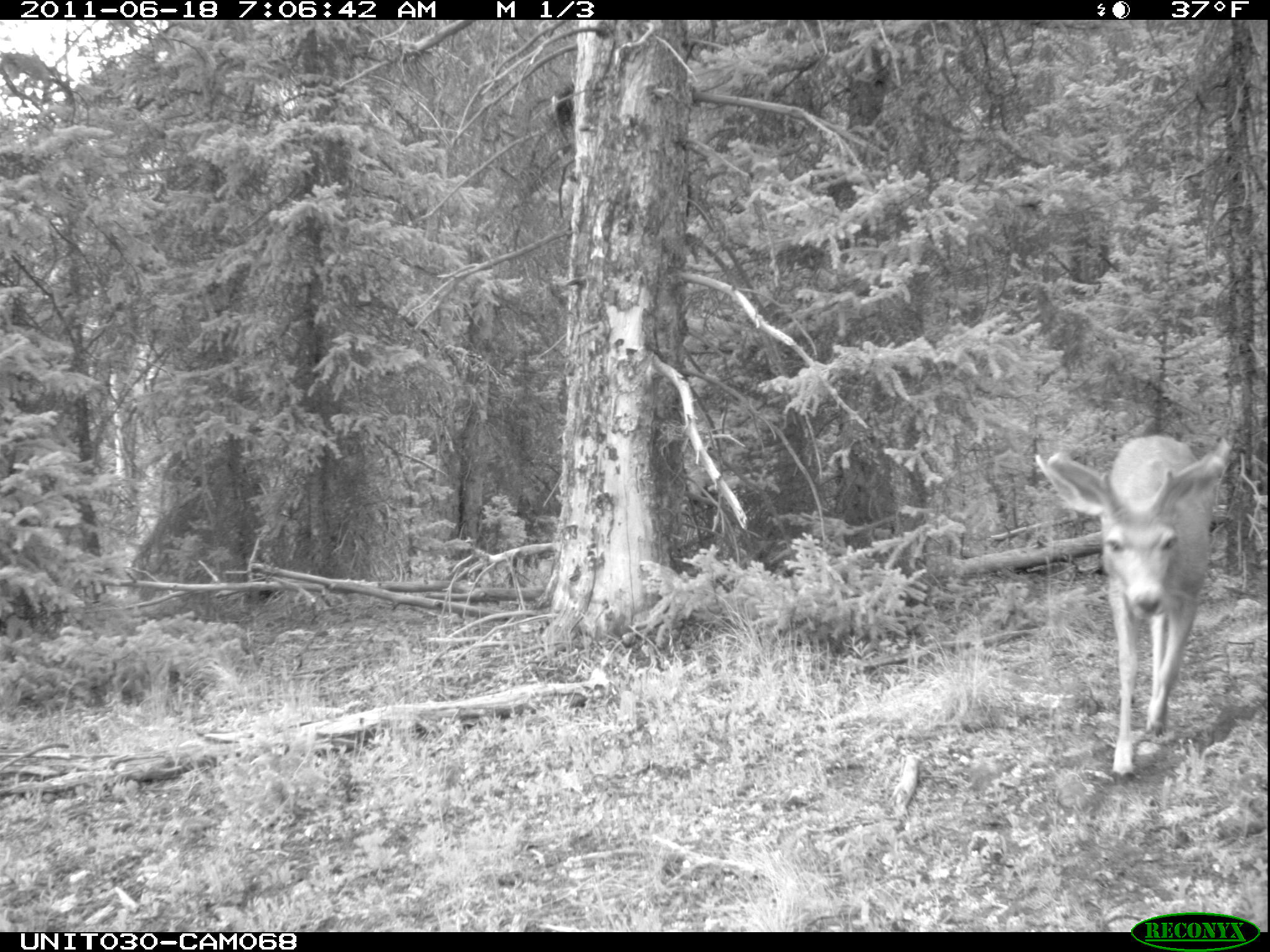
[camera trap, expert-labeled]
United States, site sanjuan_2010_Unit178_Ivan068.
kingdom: Animalia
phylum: Chordata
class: Mammalia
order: Artiodactyla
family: Cervidae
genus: Odocoileus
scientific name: Odocoileus hemionus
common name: mule deer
Odocoileus hemionus (mule deer).